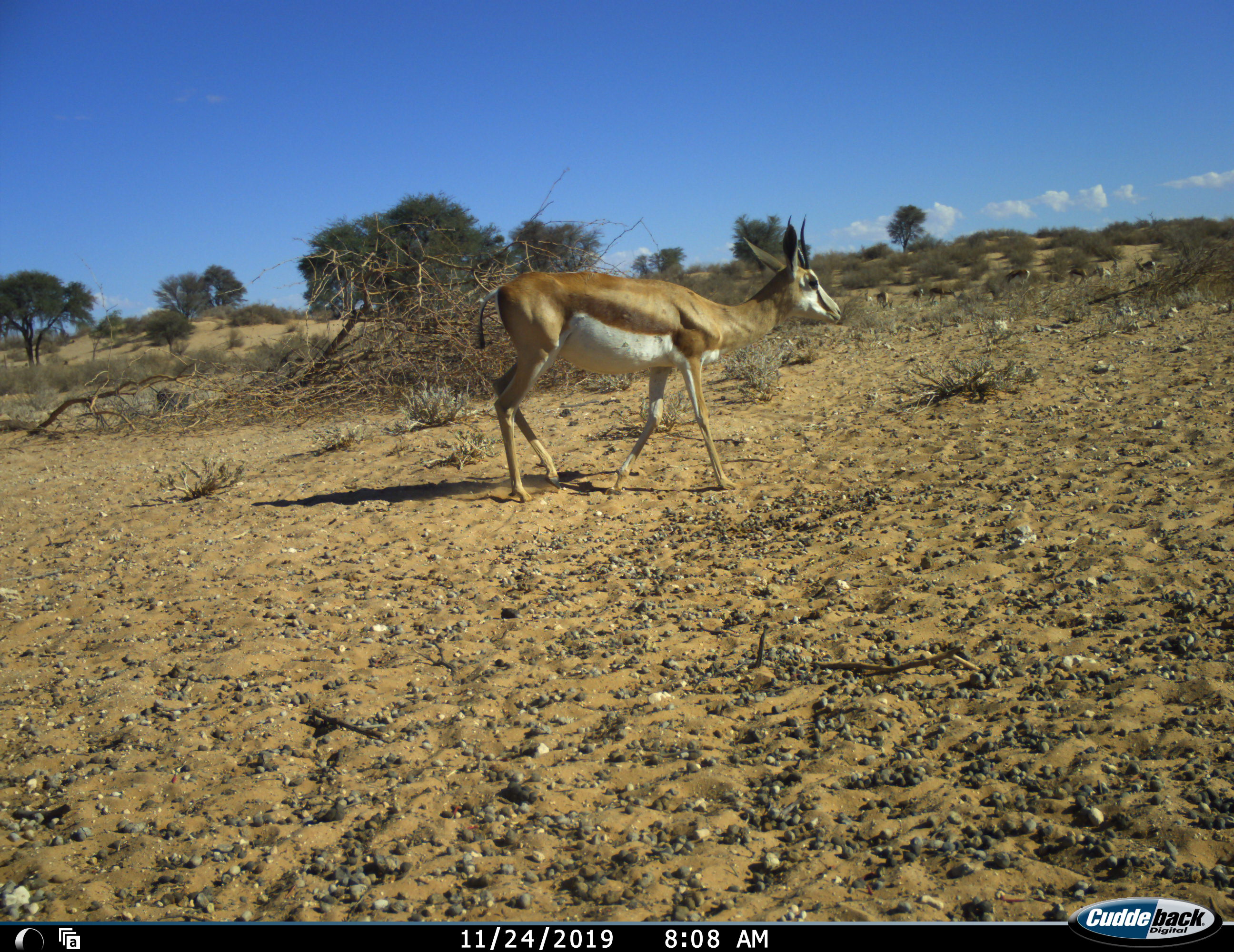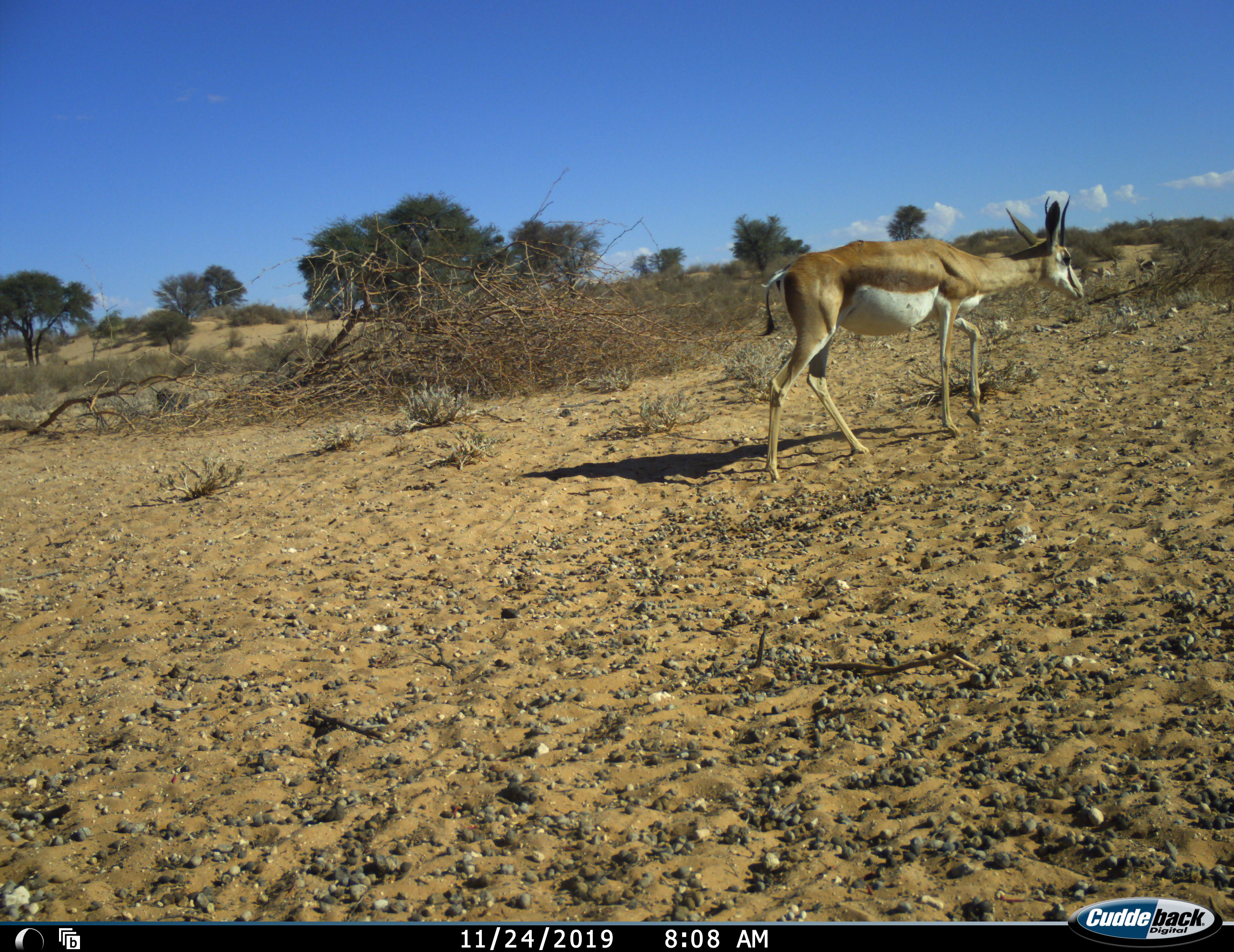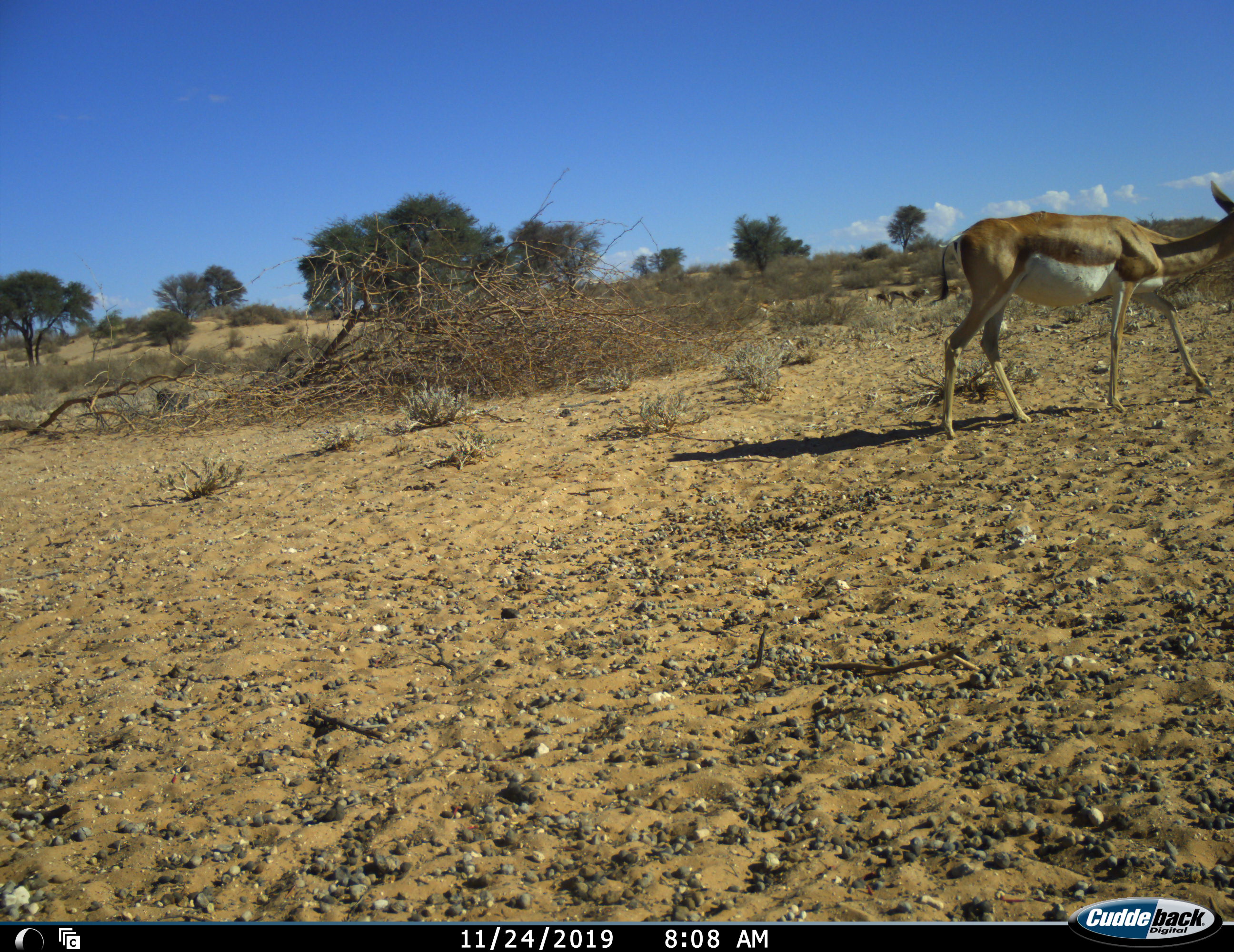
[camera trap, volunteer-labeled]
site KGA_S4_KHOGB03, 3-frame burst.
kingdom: Animalia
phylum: Chordata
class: Mammalia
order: Artiodactyla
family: Bovidae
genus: Antidorcas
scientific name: Antidorcas marsupialis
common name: springbok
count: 1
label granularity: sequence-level